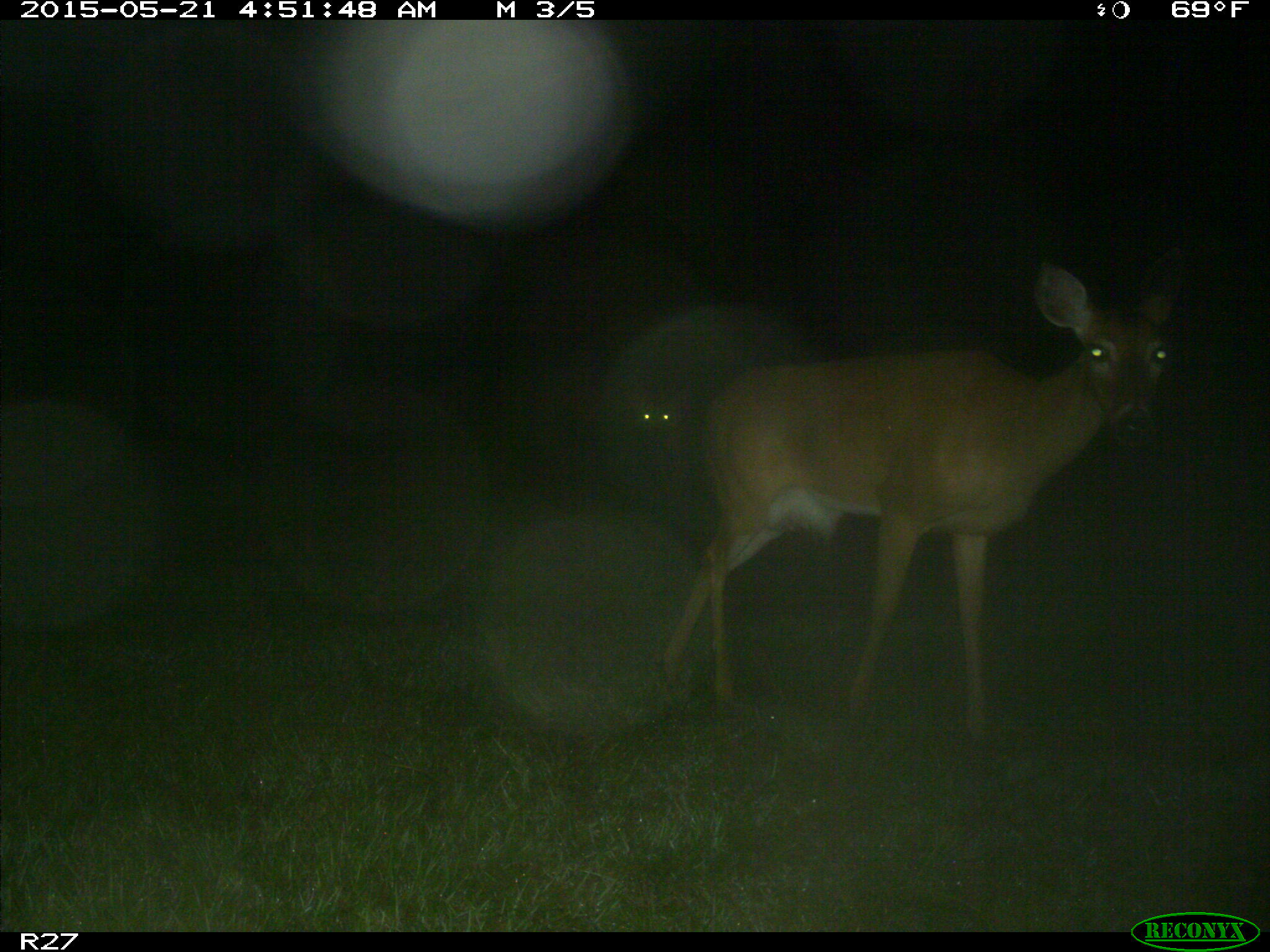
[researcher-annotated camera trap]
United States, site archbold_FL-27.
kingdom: Animalia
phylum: Chordata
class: Mammalia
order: Artiodactyla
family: Cervidae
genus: Odocoileus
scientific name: Odocoileus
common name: deer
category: unidentified deer